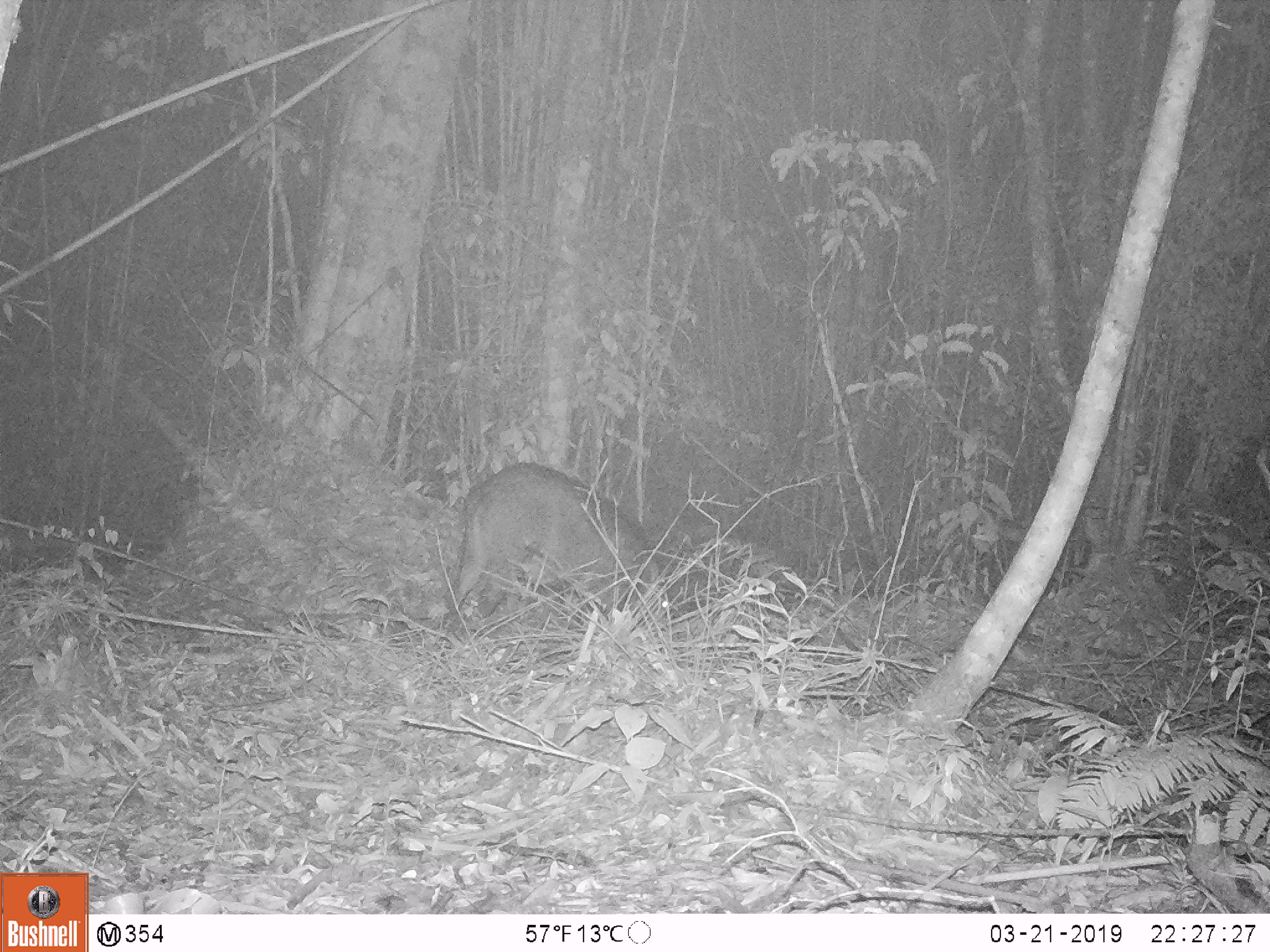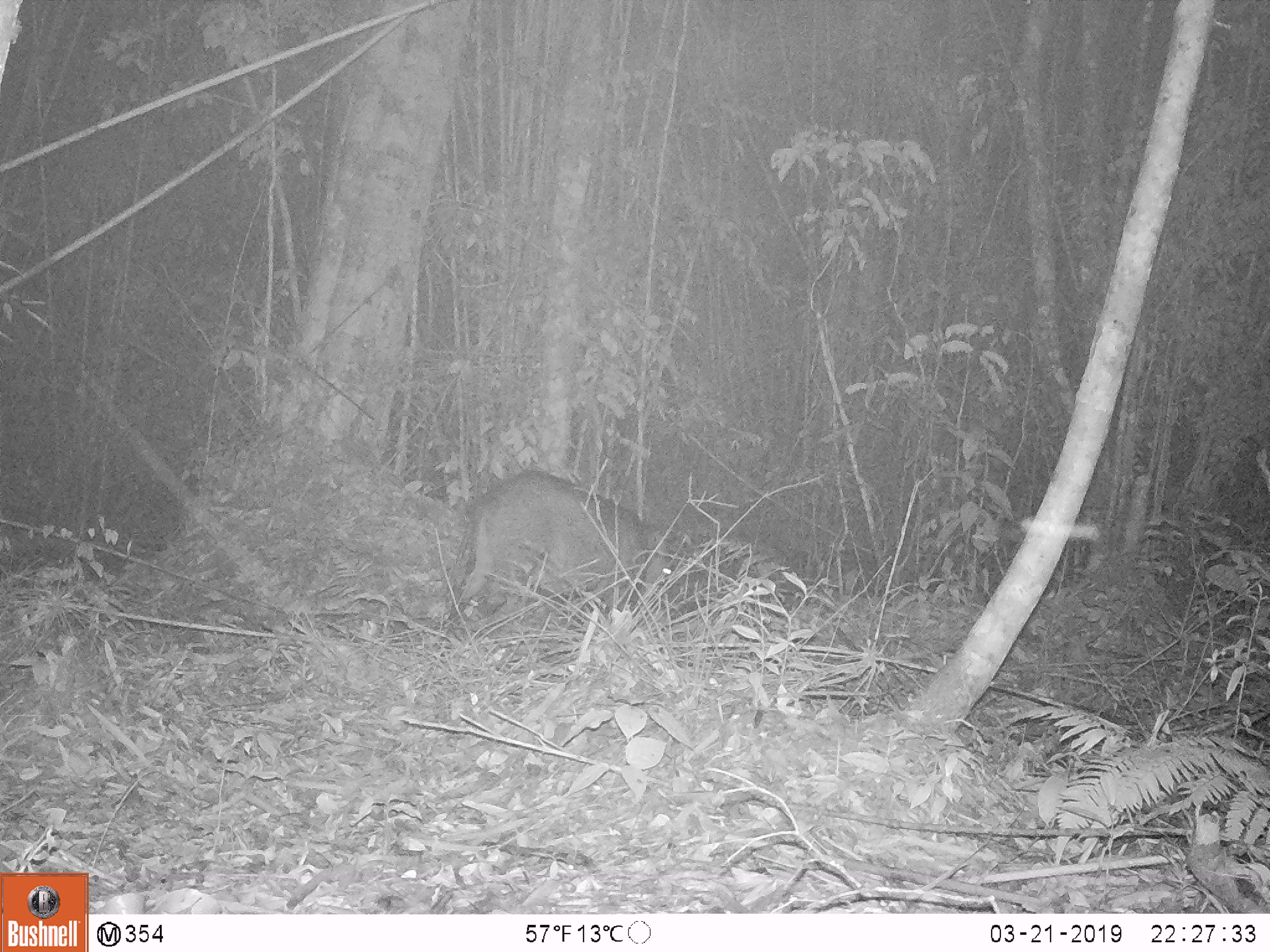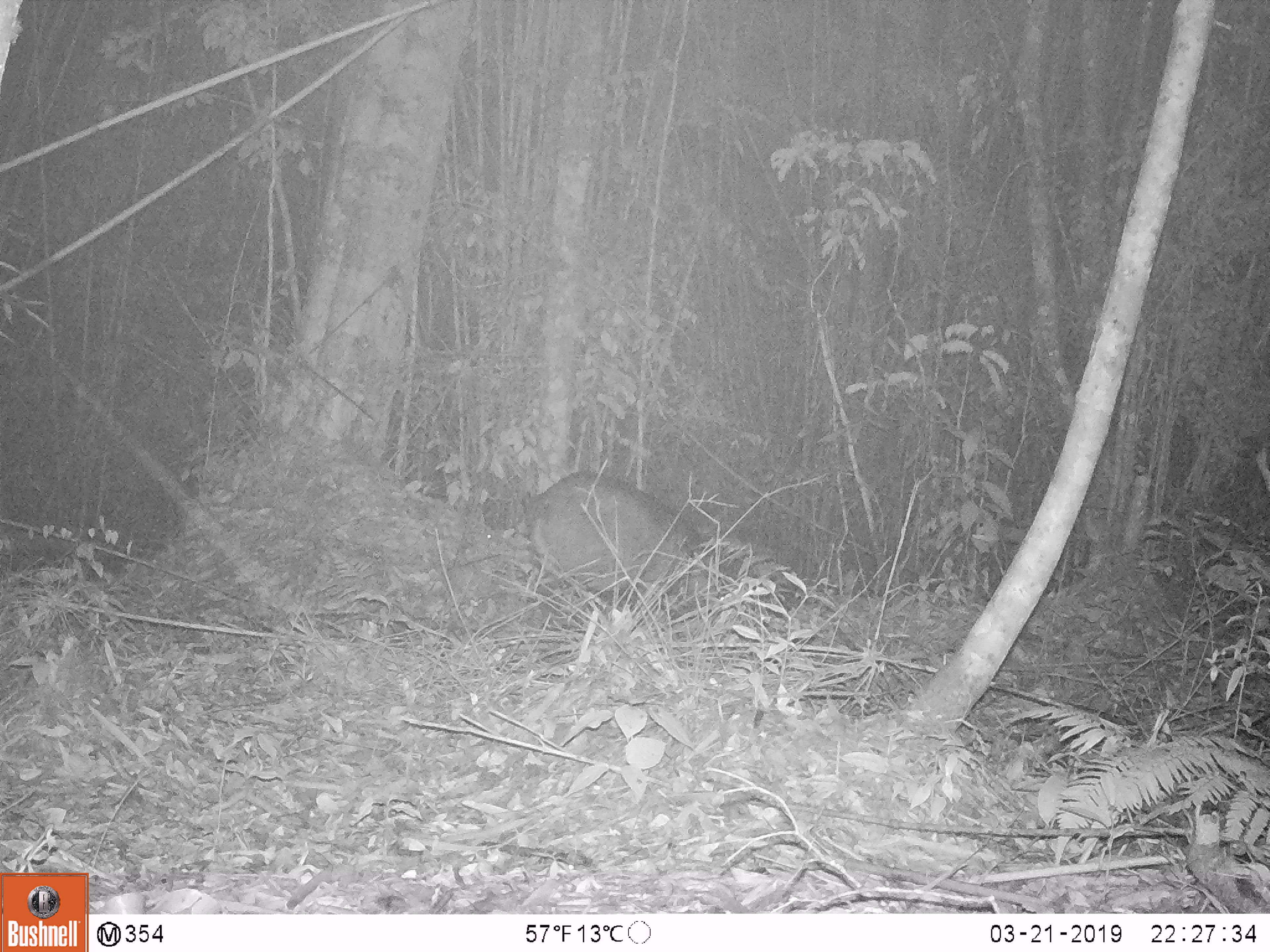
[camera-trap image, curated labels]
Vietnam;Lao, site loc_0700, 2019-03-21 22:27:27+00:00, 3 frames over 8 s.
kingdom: Animalia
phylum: Chordata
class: Mammalia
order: Artiodactyla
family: Suidae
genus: Sus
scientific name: Sus scrofa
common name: eurasian wild pig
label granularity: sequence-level